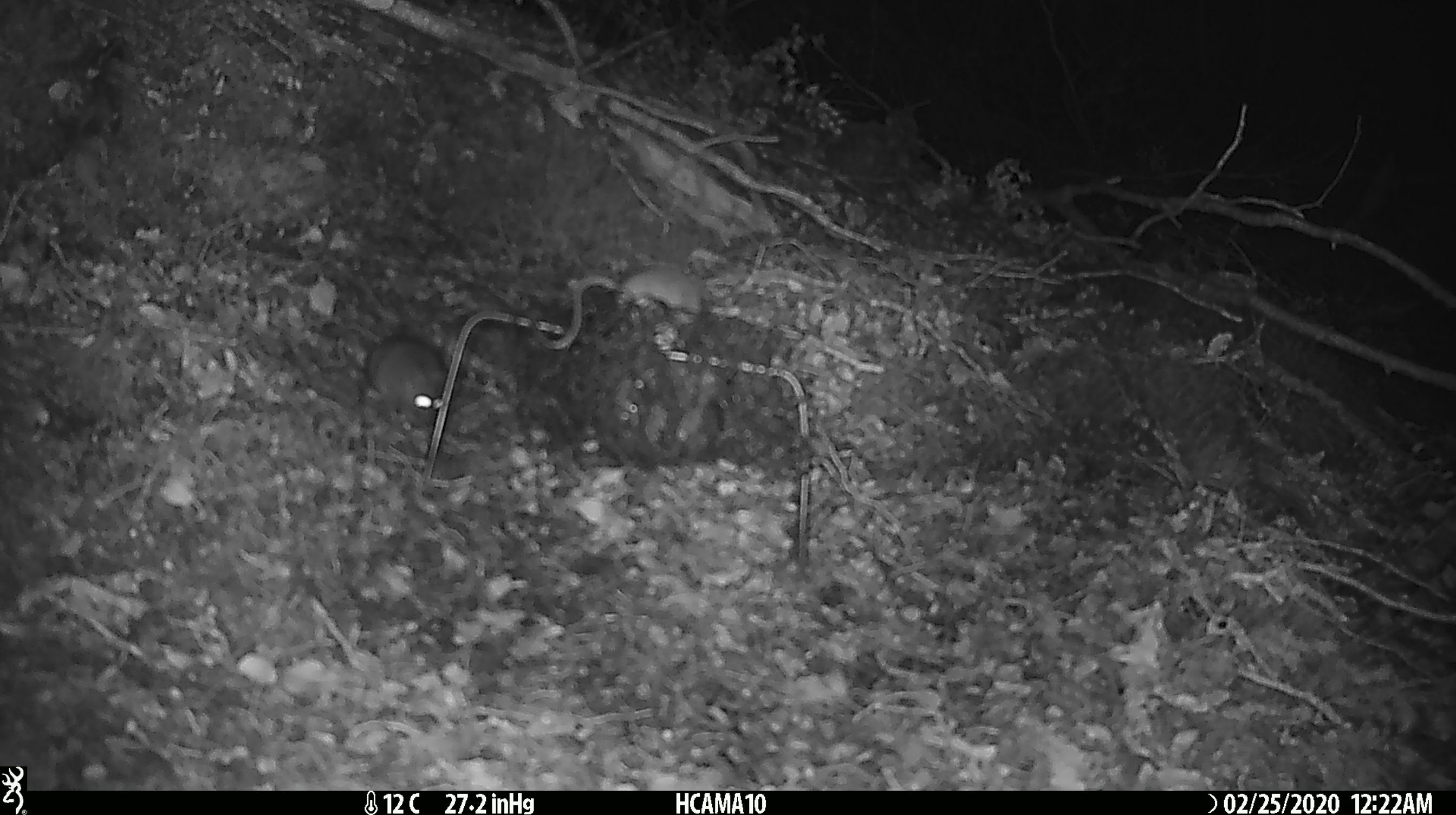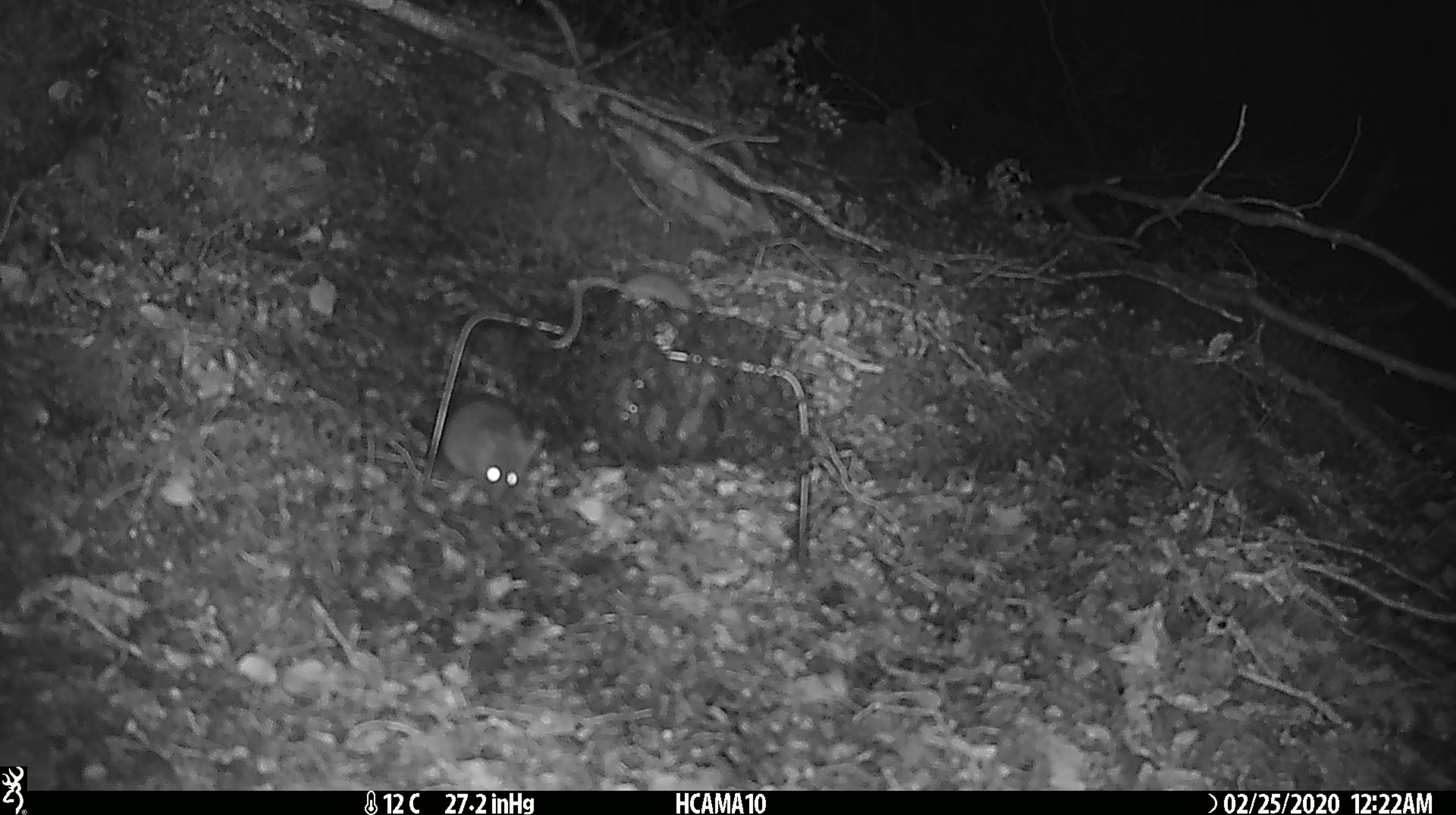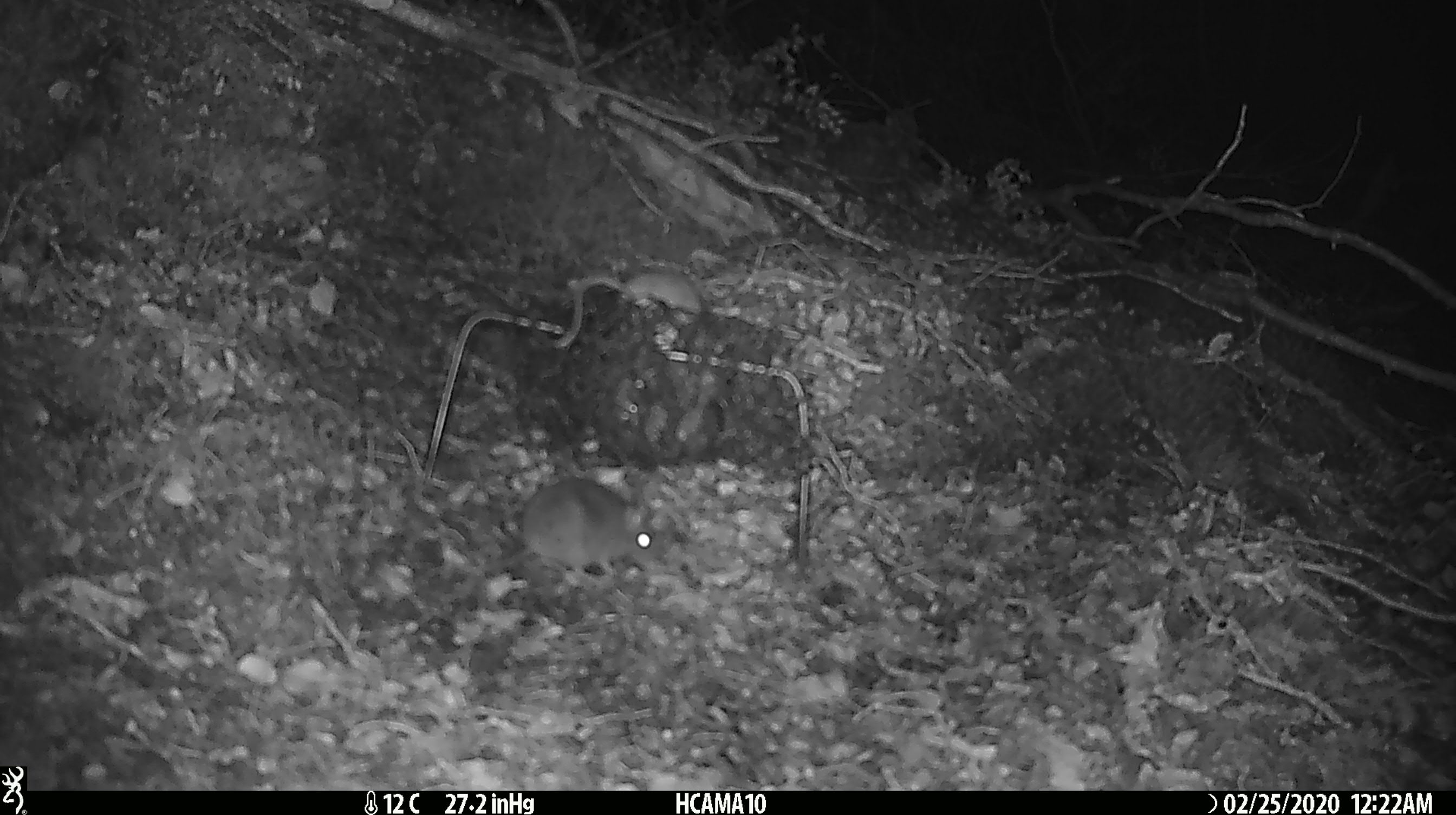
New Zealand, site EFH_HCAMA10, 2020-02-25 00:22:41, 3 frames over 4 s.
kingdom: Animalia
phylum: Chordata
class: Mammalia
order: Rodentia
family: Muridae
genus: Mus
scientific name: Mus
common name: mouse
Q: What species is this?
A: Mouse (Mus).